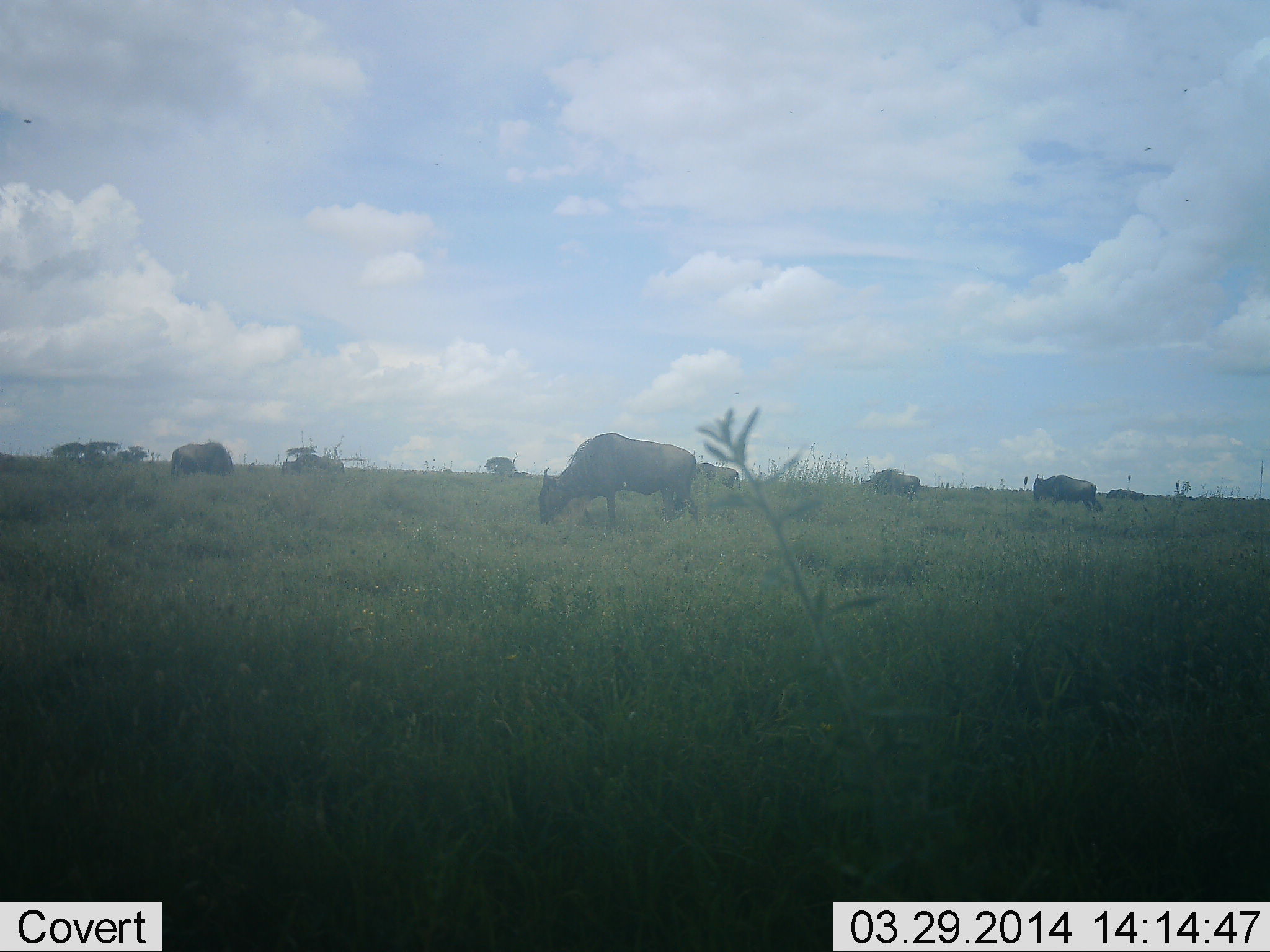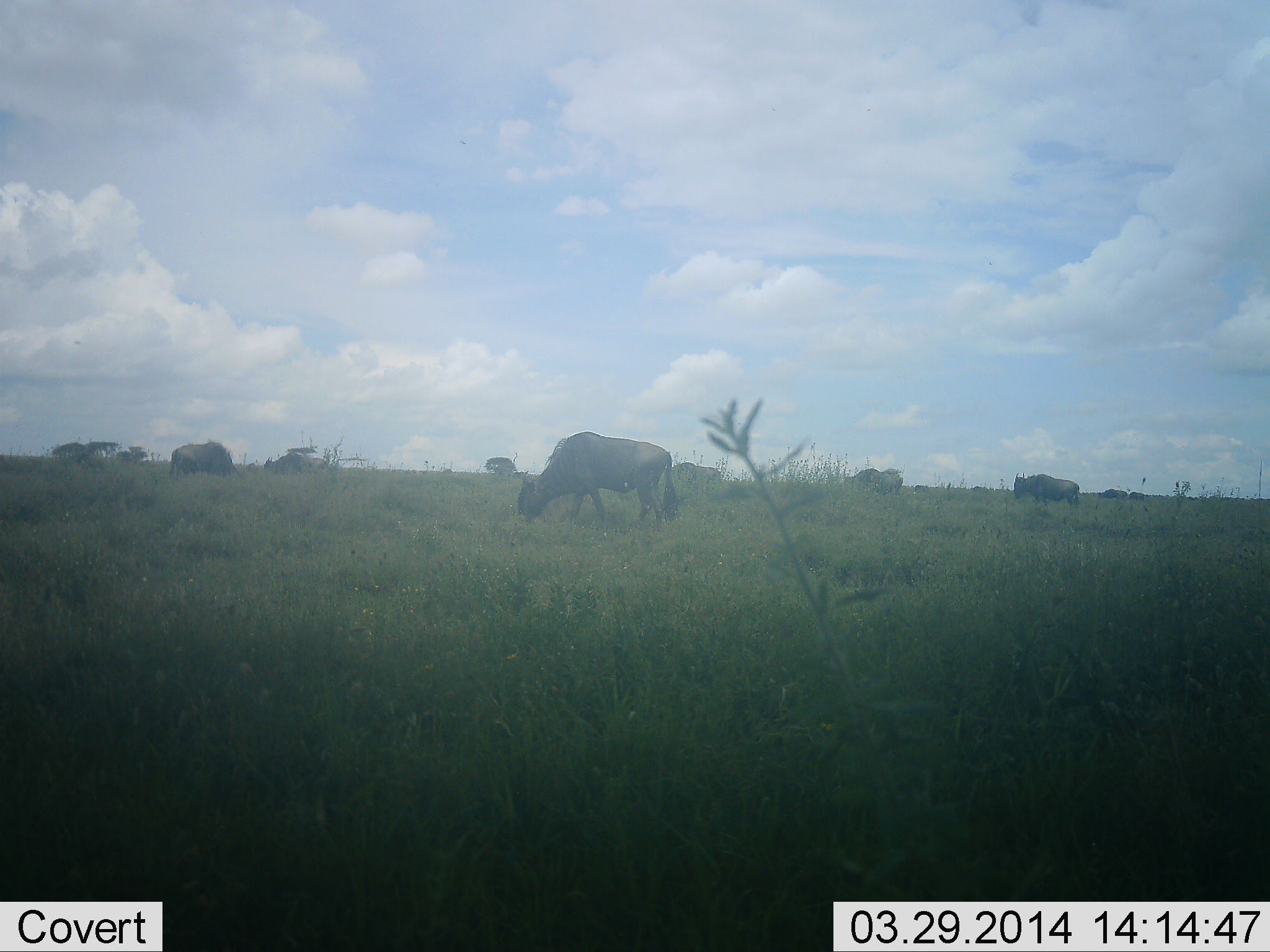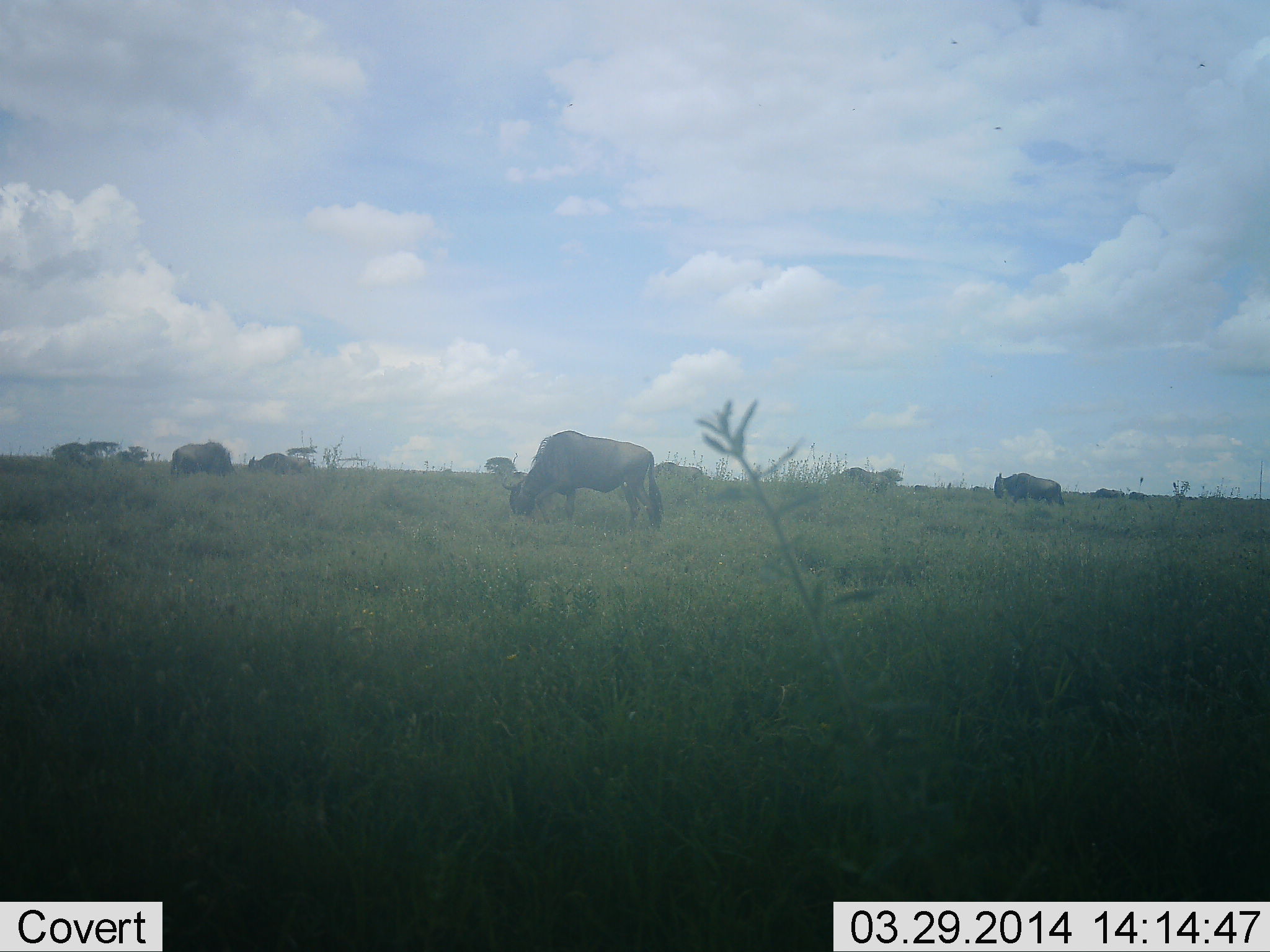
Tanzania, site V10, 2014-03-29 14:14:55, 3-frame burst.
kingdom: Animalia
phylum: Chordata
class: Mammalia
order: Artiodactyla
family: Bovidae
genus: Connochaetes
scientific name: Connochaetes taurinus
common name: blue wildebeest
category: wildebeest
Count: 8.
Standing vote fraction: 30%.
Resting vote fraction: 0%.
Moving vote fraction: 40%.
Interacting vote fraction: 0%.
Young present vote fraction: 0%.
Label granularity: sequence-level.